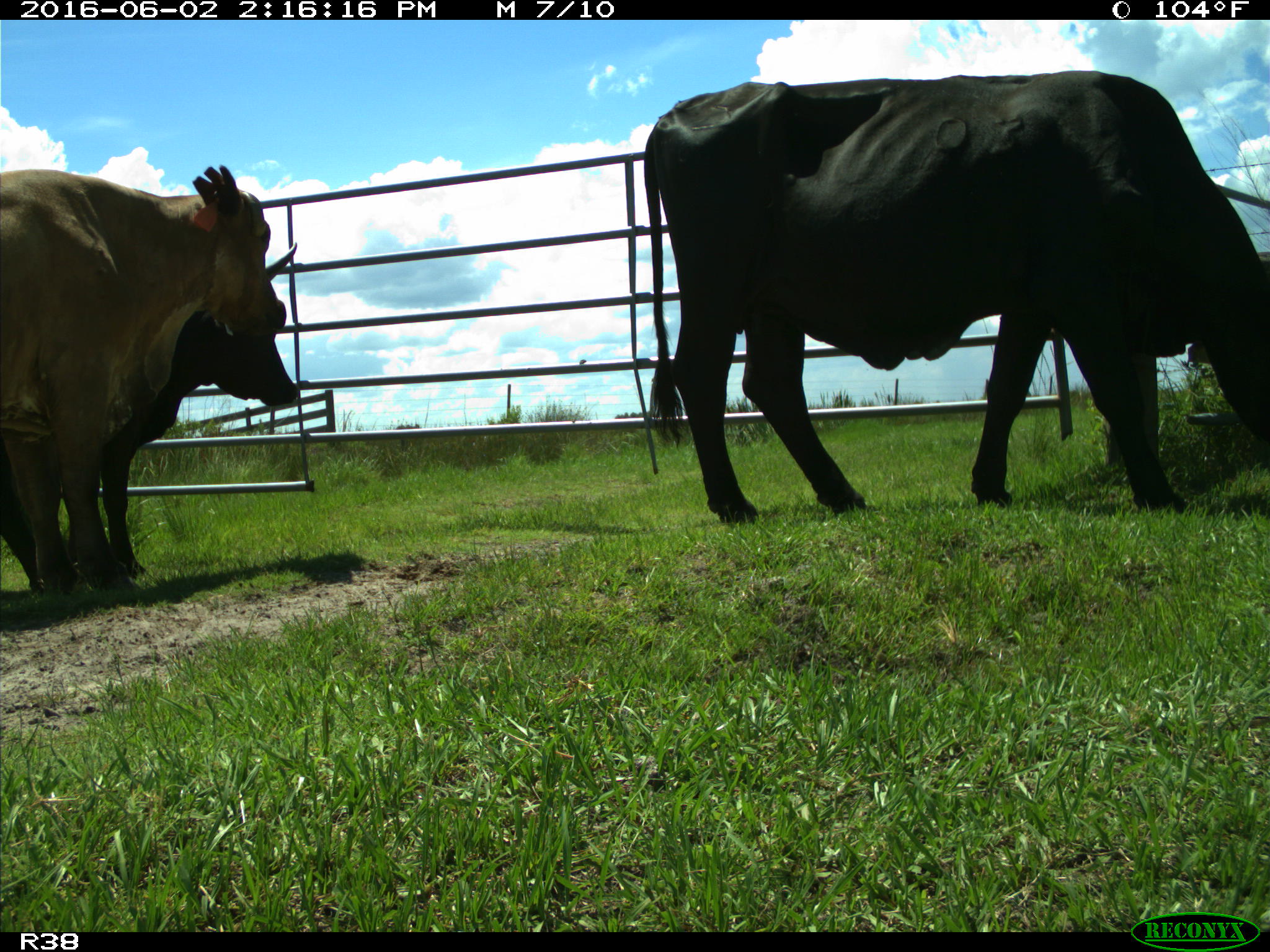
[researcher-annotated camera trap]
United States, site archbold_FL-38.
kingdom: Animalia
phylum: Chordata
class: Mammalia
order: Artiodactyla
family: Bovidae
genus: Bos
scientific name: Bos taurus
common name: domestic cow